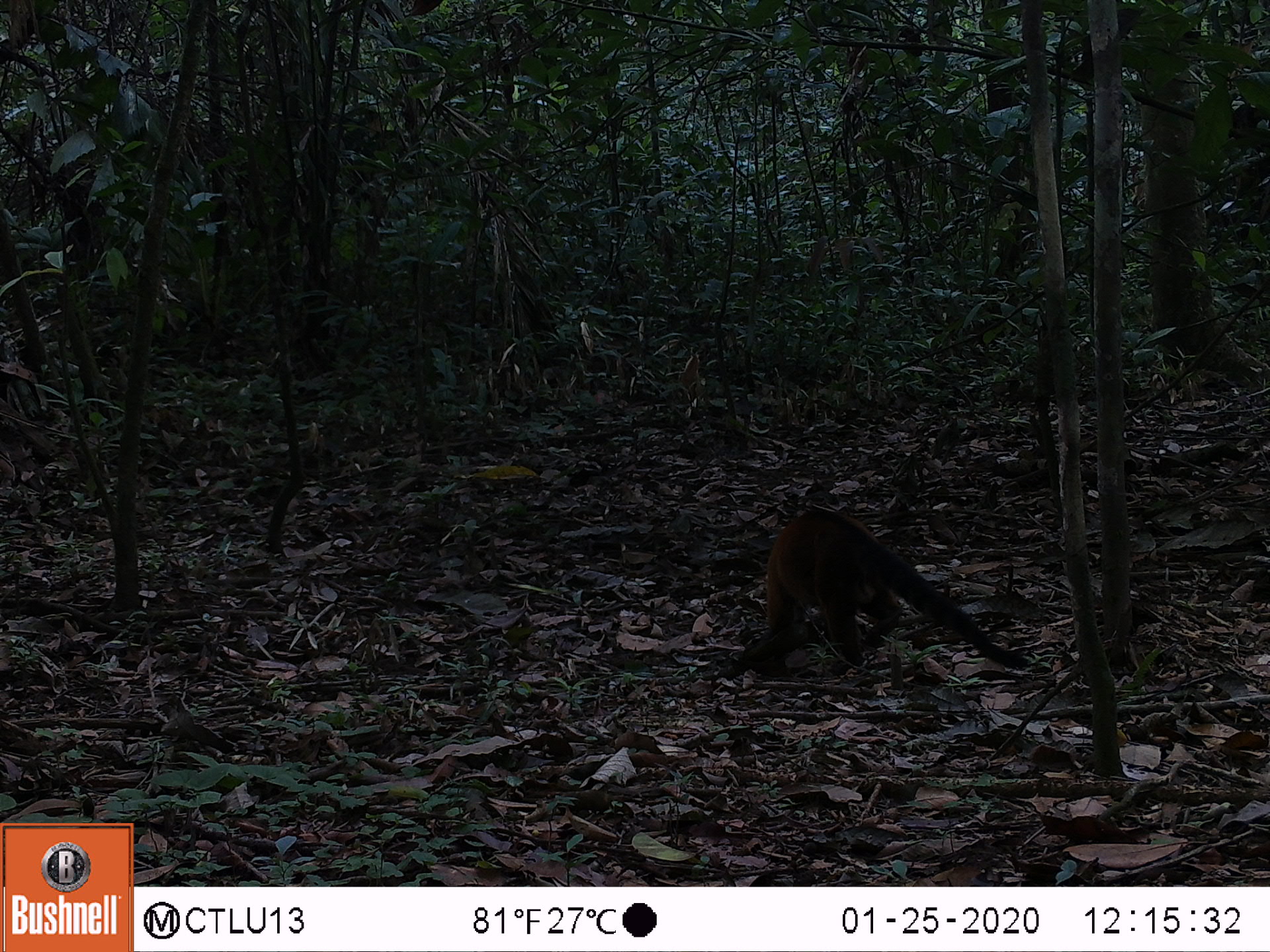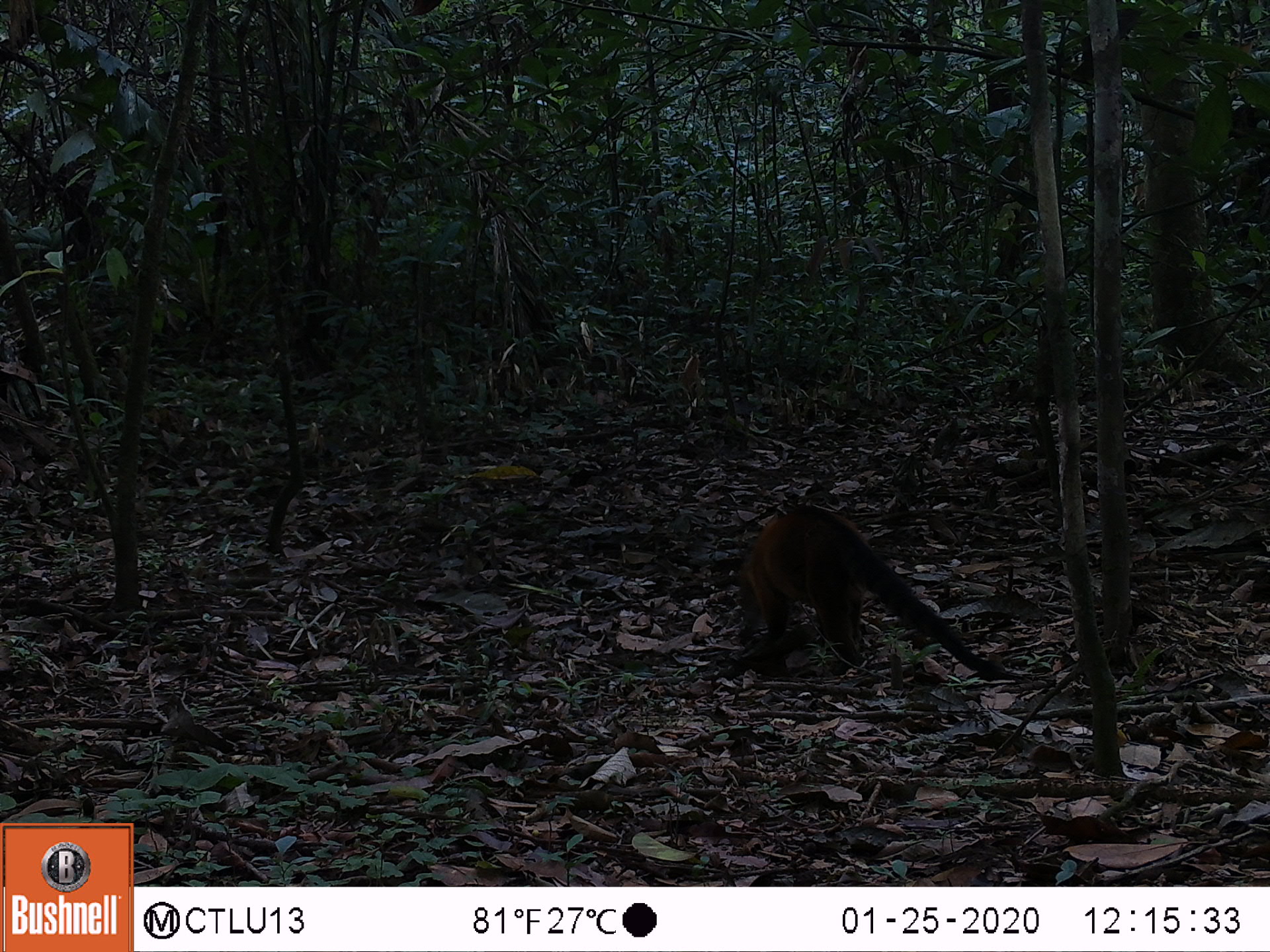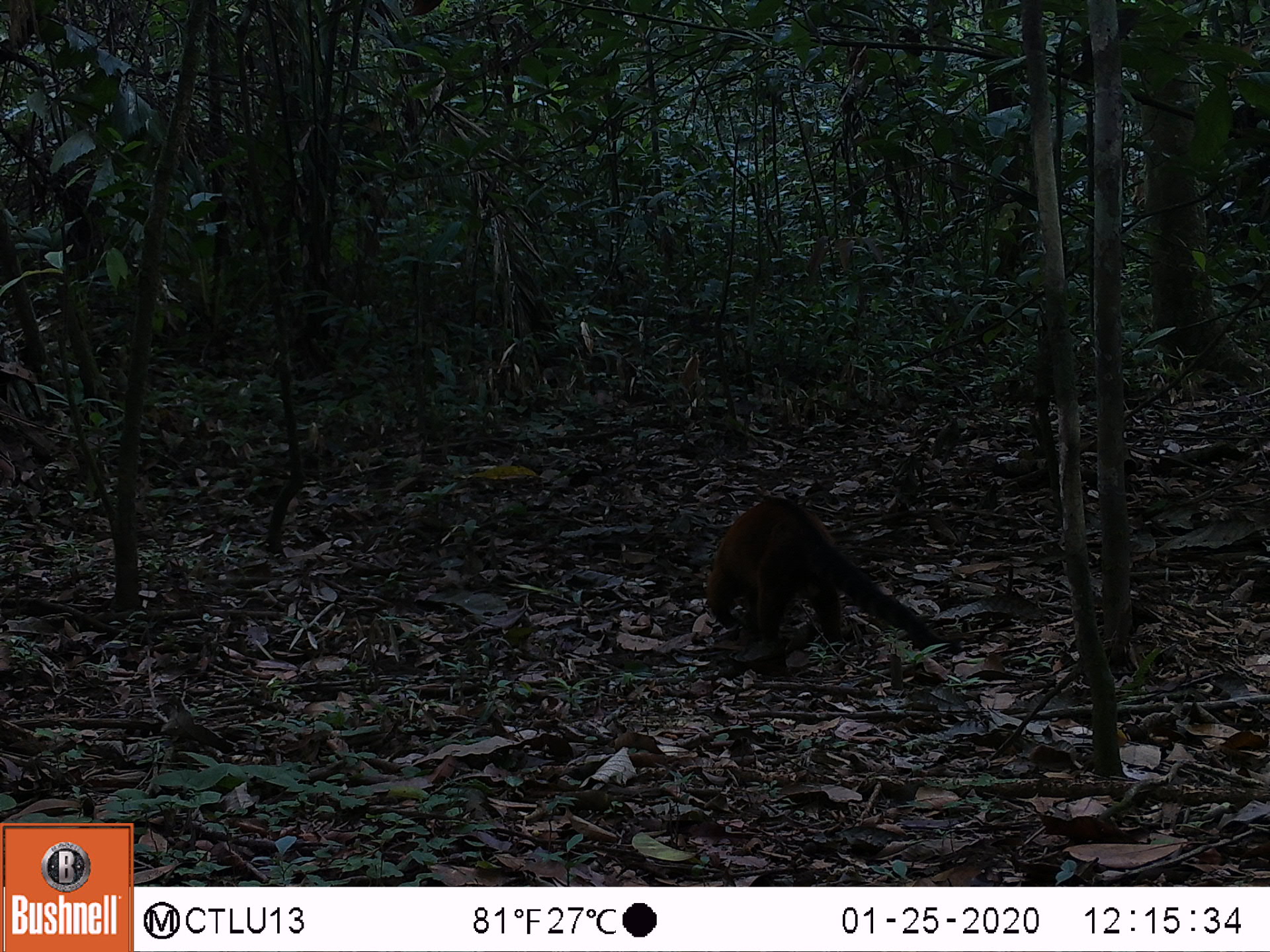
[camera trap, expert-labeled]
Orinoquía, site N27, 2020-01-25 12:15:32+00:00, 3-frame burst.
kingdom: Animalia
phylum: Chordata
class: Mammalia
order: Carnivora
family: Procyonidae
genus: Nasua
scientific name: Nasua nasua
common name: south american coati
South american coati (Nasua nasua).